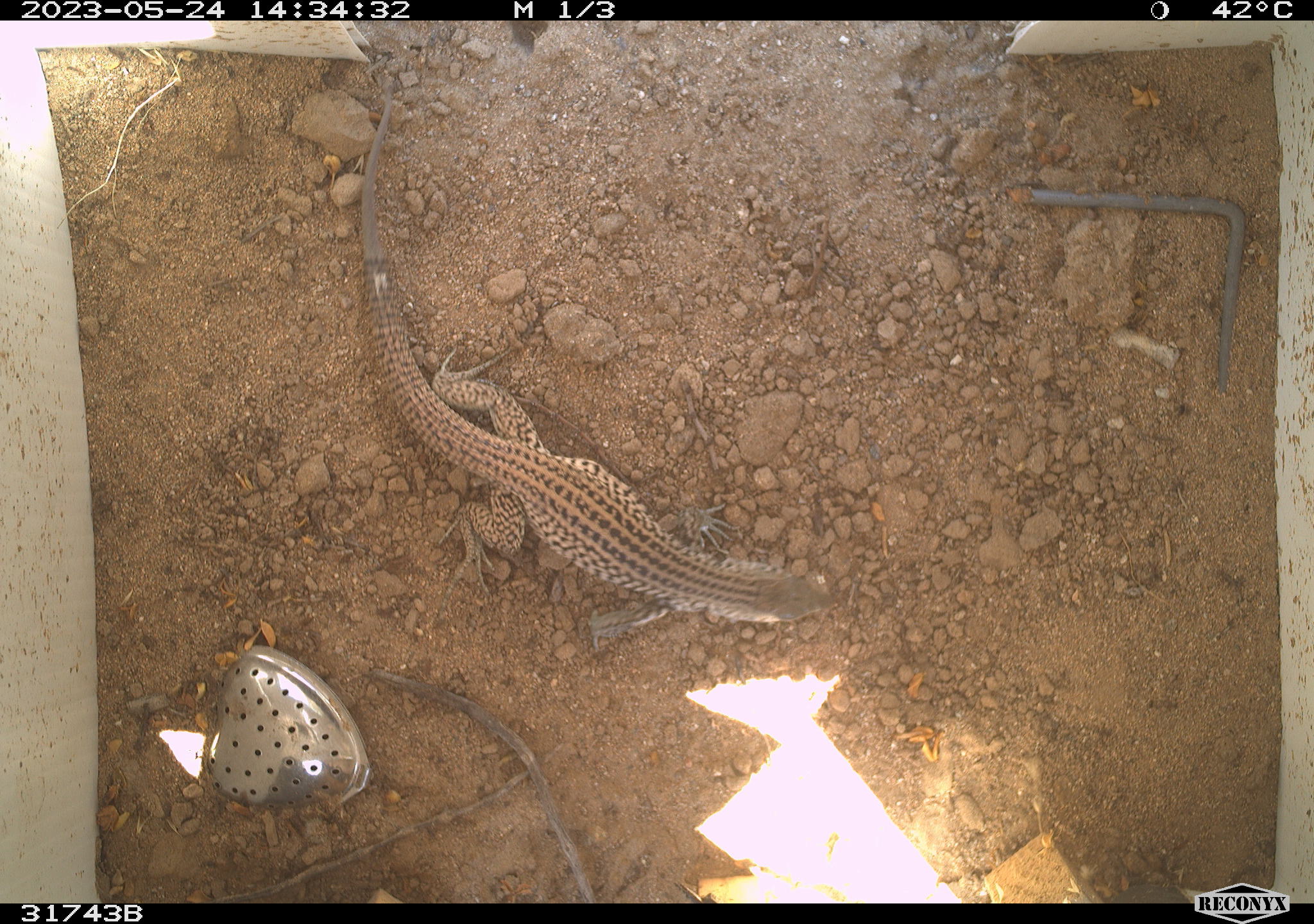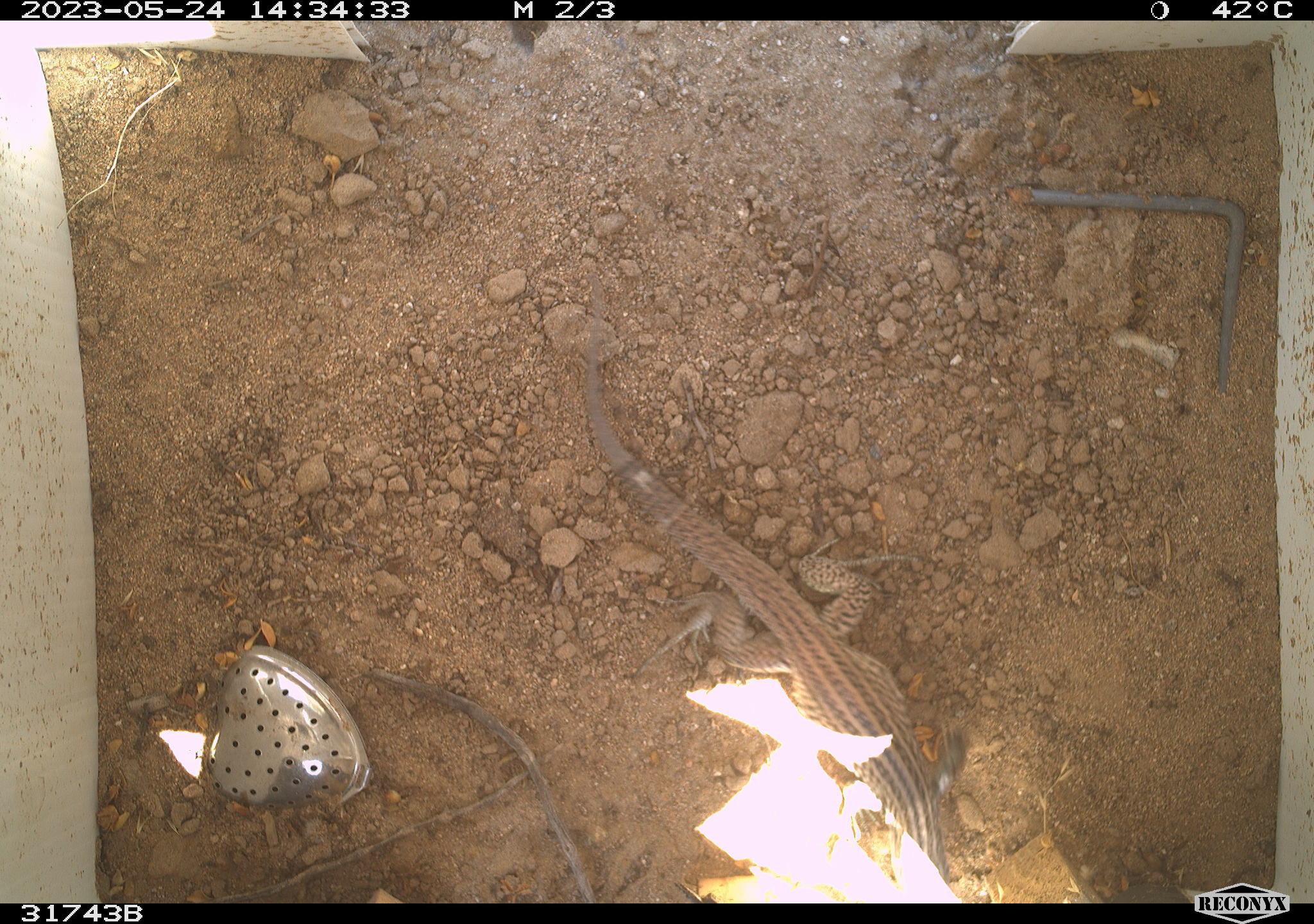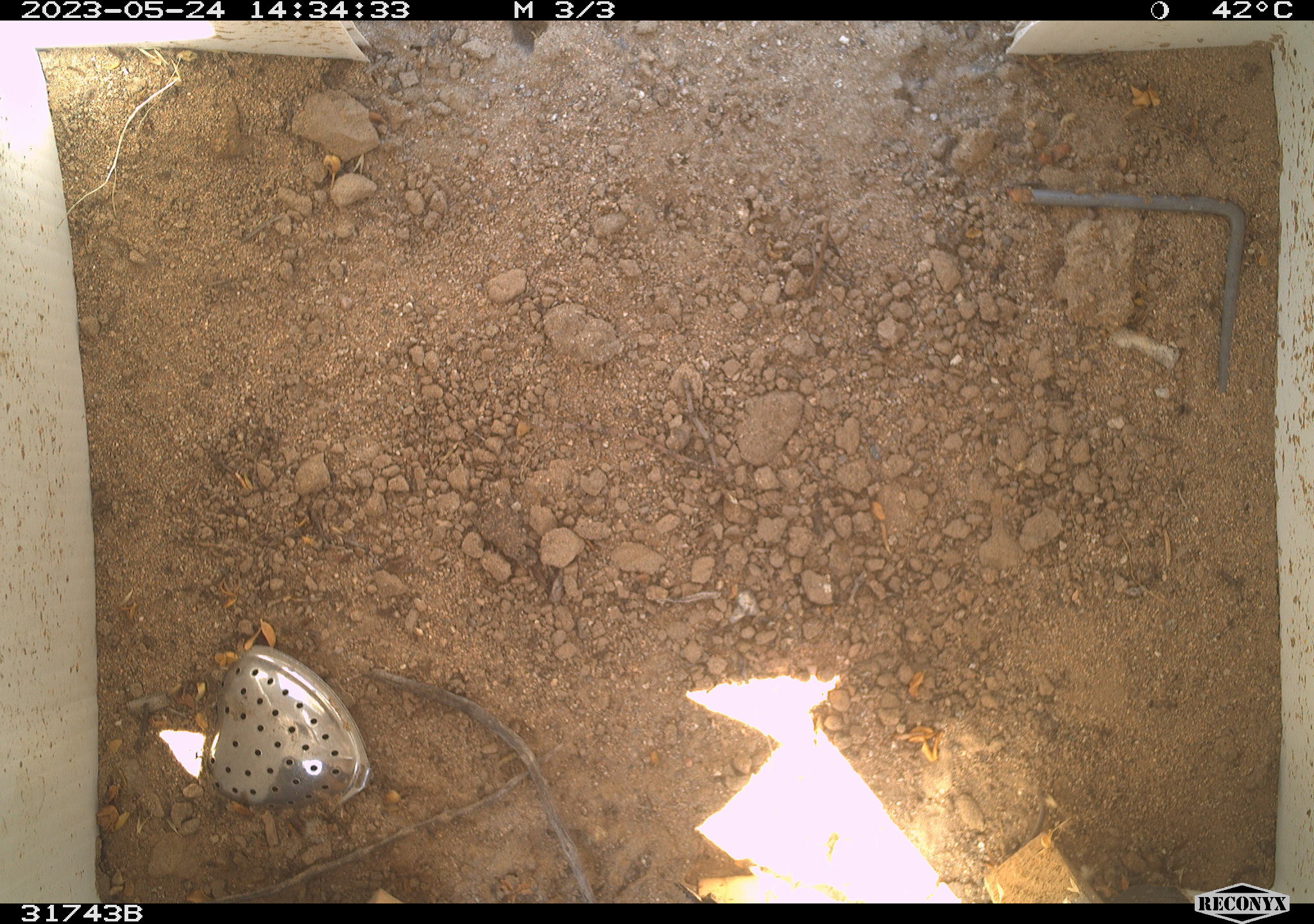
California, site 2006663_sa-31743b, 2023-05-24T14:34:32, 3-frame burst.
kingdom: Animalia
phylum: Chordata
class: Reptilia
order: Squamata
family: Teiidae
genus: Aspidoscelis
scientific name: Aspidoscelis tigris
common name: western whiptail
Western whiptail (Aspidoscelis tigris).